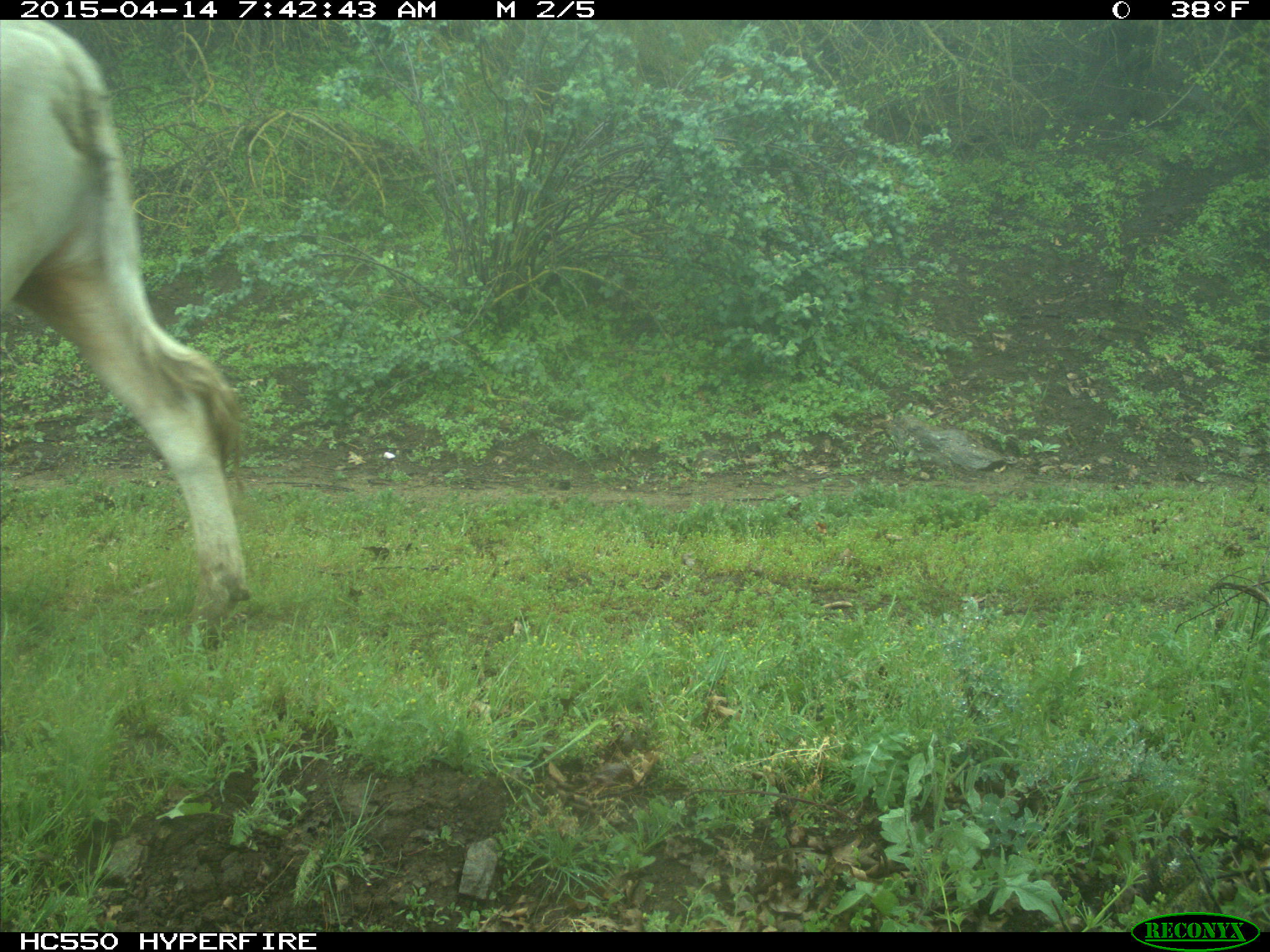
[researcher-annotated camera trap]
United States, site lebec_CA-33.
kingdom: Animalia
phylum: Chordata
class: Mammalia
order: Artiodactyla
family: Bovidae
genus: Bos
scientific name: Bos taurus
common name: domestic cow